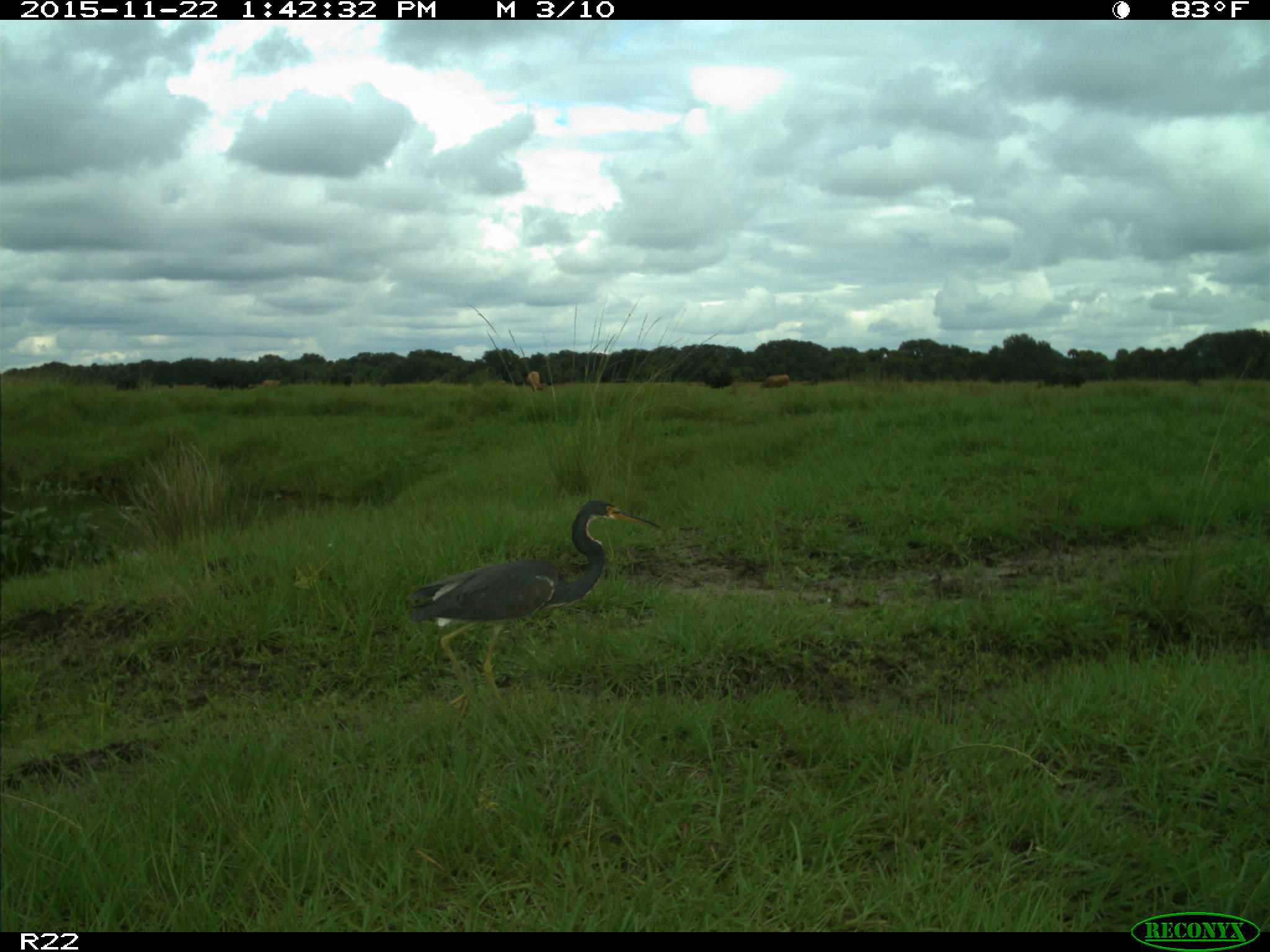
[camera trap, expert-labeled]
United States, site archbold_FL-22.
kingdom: Animalia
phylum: Chordata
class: Mammalia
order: Artiodactyla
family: Bovidae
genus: Bos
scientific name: Bos taurus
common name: domestic cow